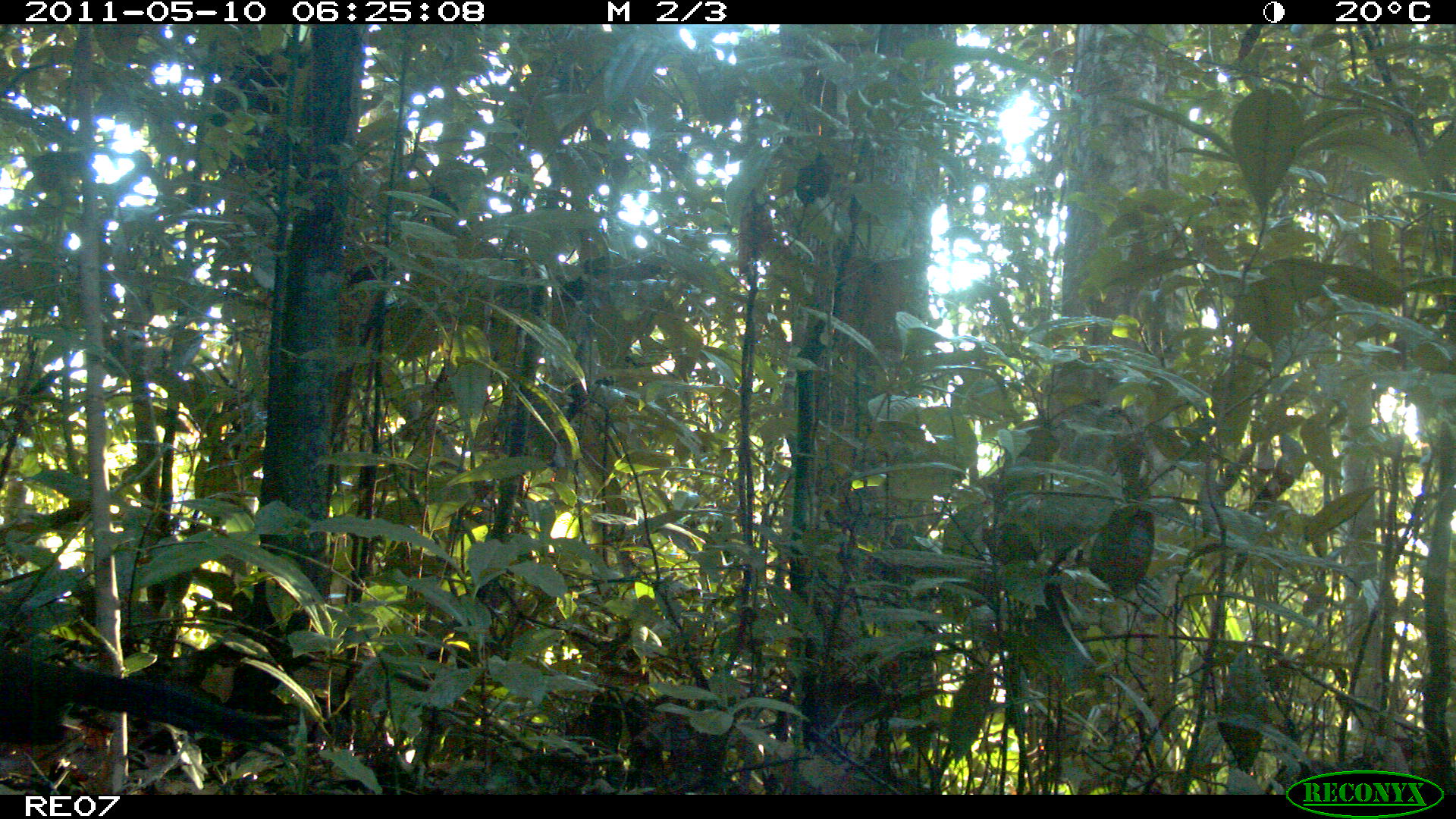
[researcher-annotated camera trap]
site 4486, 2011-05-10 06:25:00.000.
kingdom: Animalia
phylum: Chordata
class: Aves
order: Cuculiformes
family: Cuculidae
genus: Coua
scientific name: Coua serriana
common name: red-breasted coua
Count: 1.